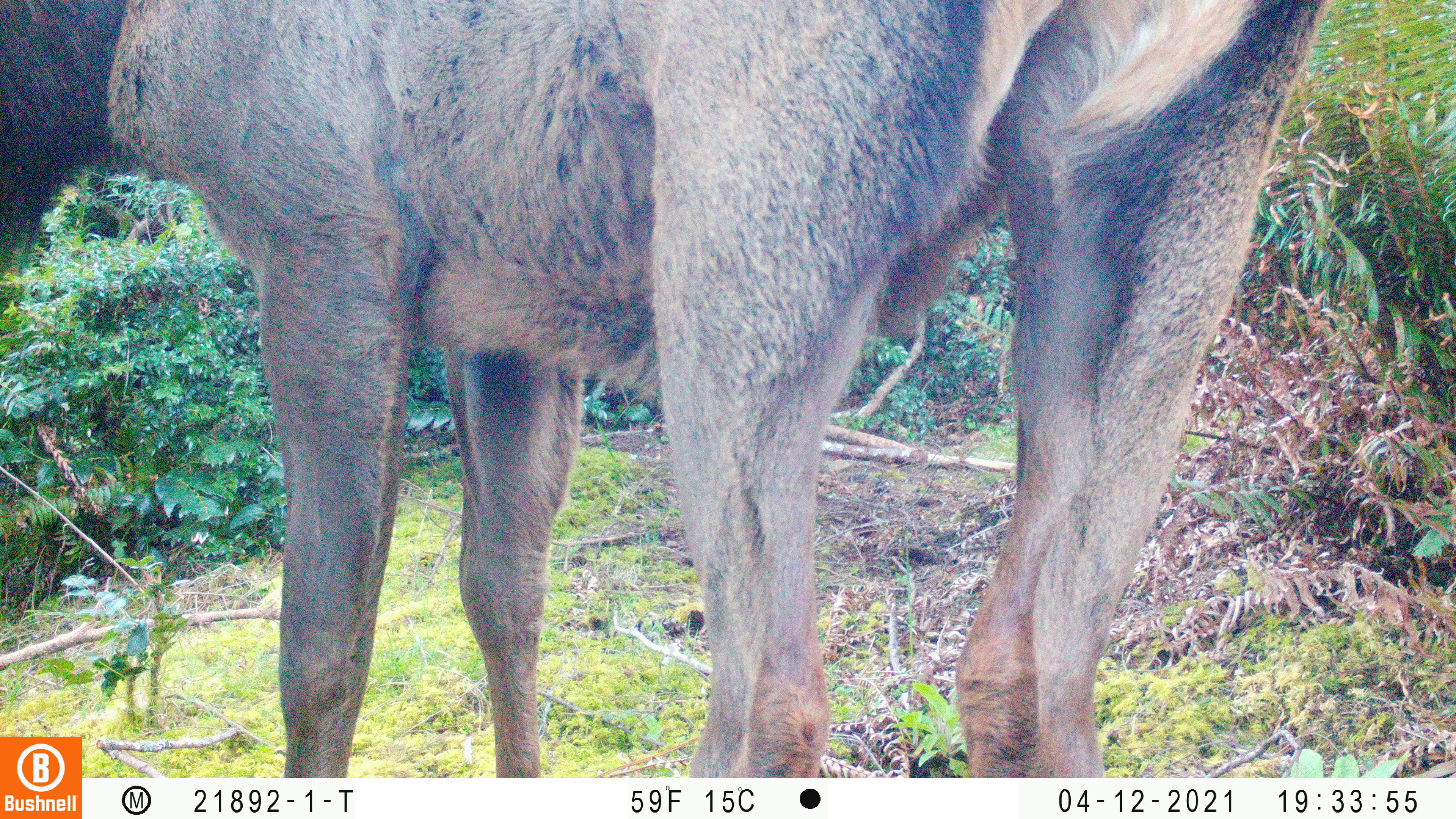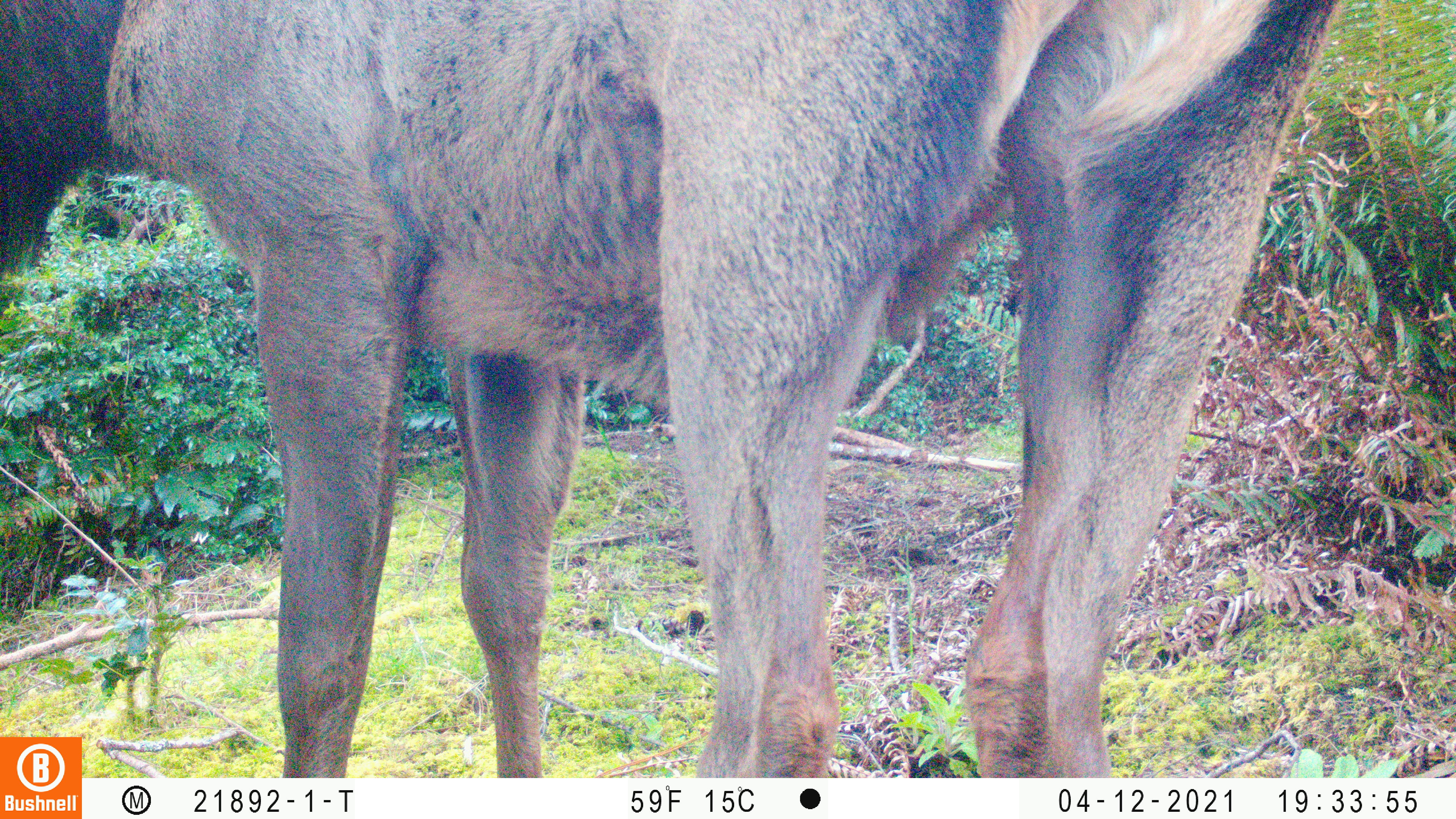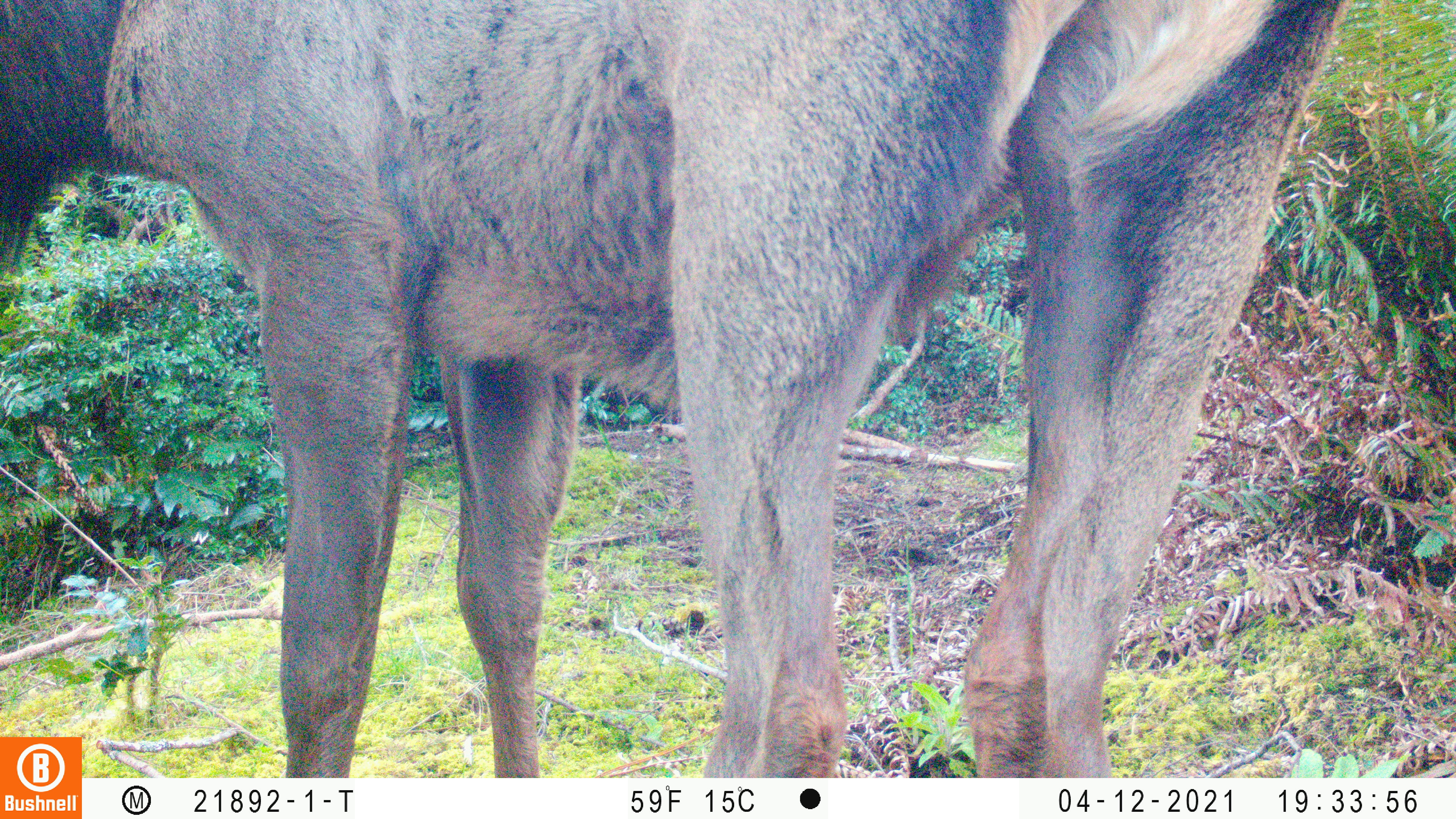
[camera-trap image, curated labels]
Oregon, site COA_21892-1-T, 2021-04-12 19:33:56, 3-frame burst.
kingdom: Animalia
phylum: Chordata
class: Mammalia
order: Artiodactyla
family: Cervidae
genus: Cervus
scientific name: Cervus canadensis roosevelti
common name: roosevelt elk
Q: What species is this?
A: Roosevelt elk (Cervus canadensis roosevelti).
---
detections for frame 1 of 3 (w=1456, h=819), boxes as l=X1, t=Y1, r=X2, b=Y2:
roosevelt elk: l=0, t=0, r=1344, b=735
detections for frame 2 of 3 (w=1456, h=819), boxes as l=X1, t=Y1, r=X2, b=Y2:
roosevelt elk: l=0, t=0, r=1359, b=733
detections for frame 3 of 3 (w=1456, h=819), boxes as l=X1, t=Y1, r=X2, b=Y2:
roosevelt elk: l=0, t=0, r=1367, b=738